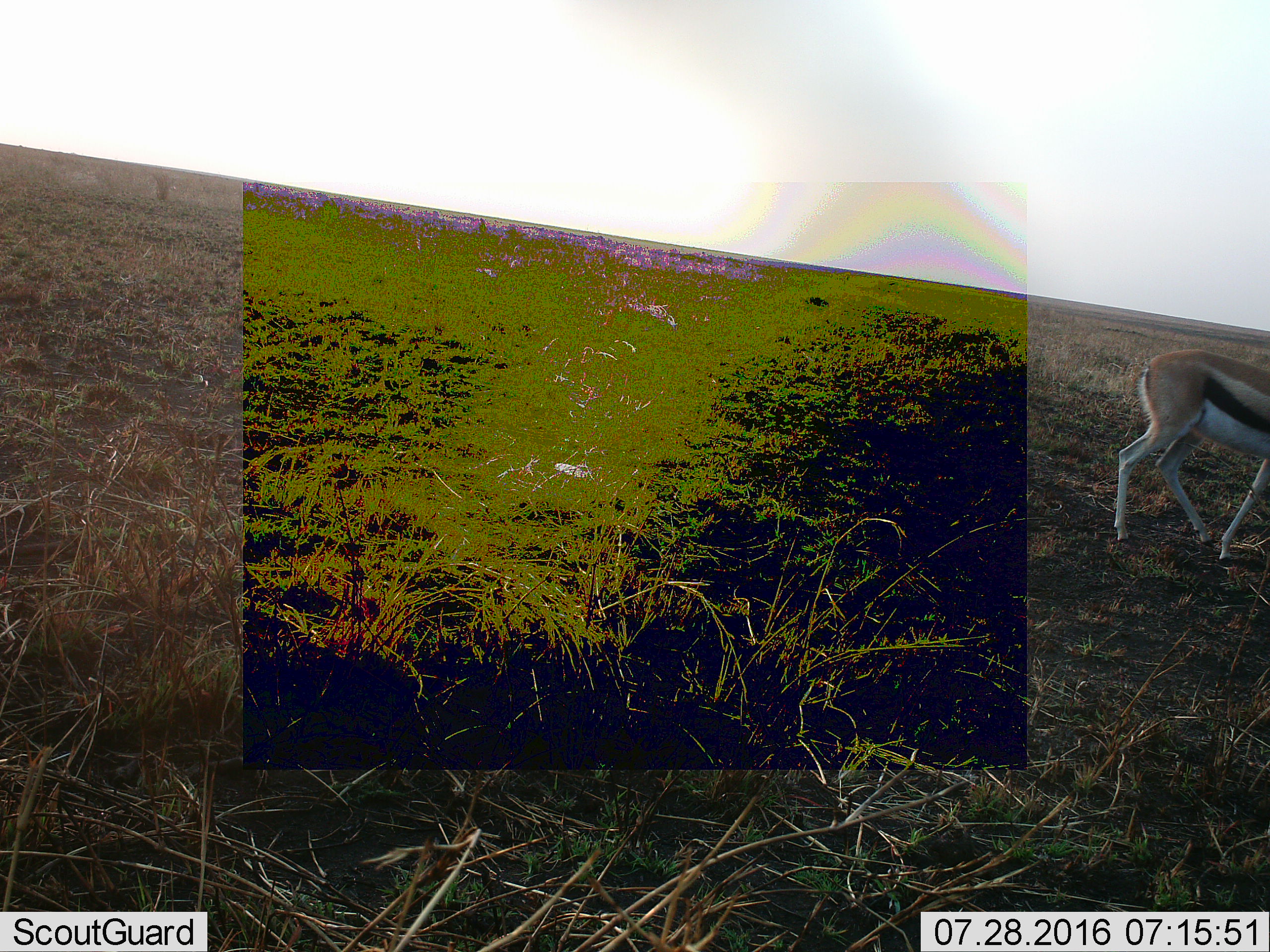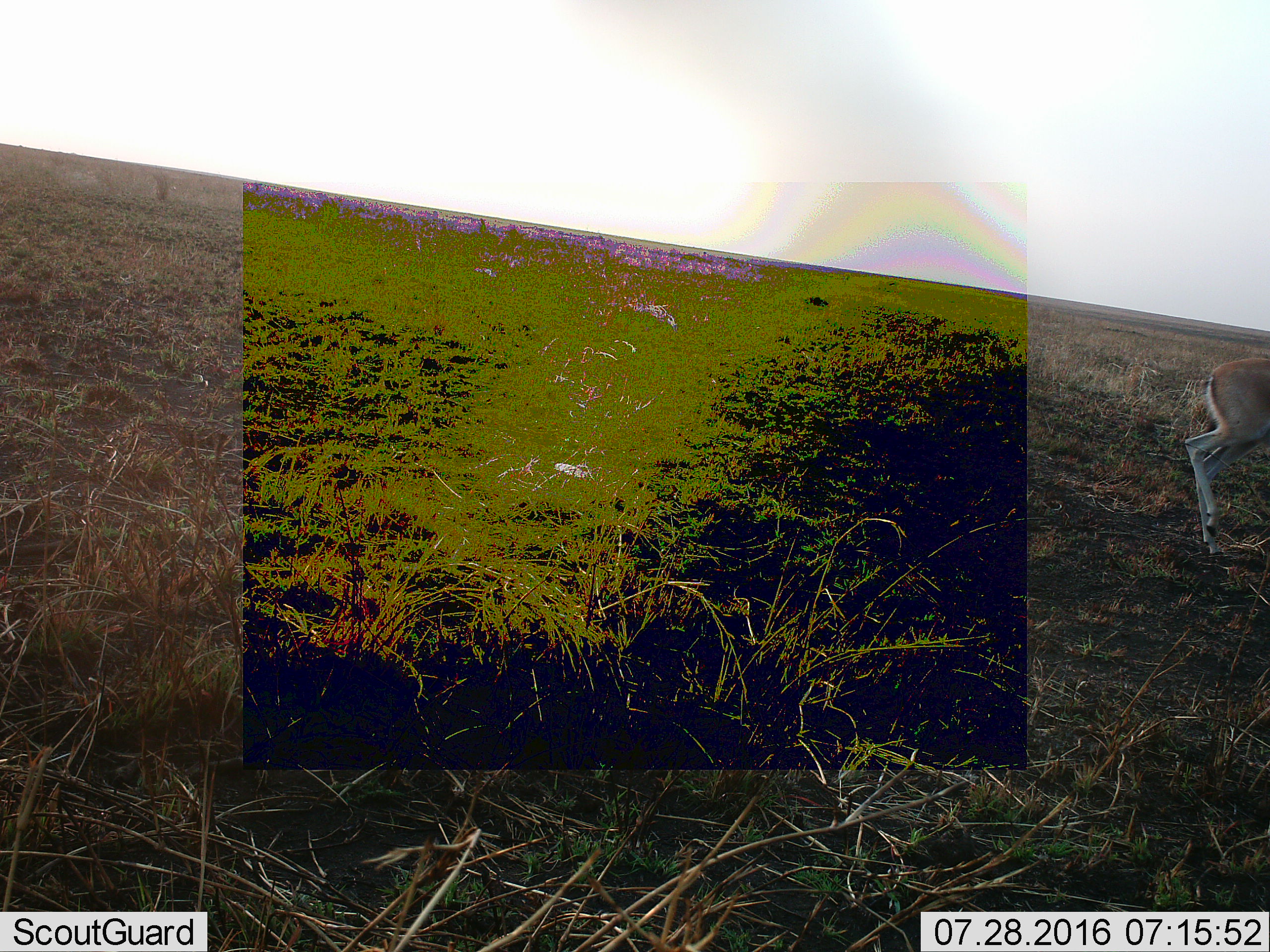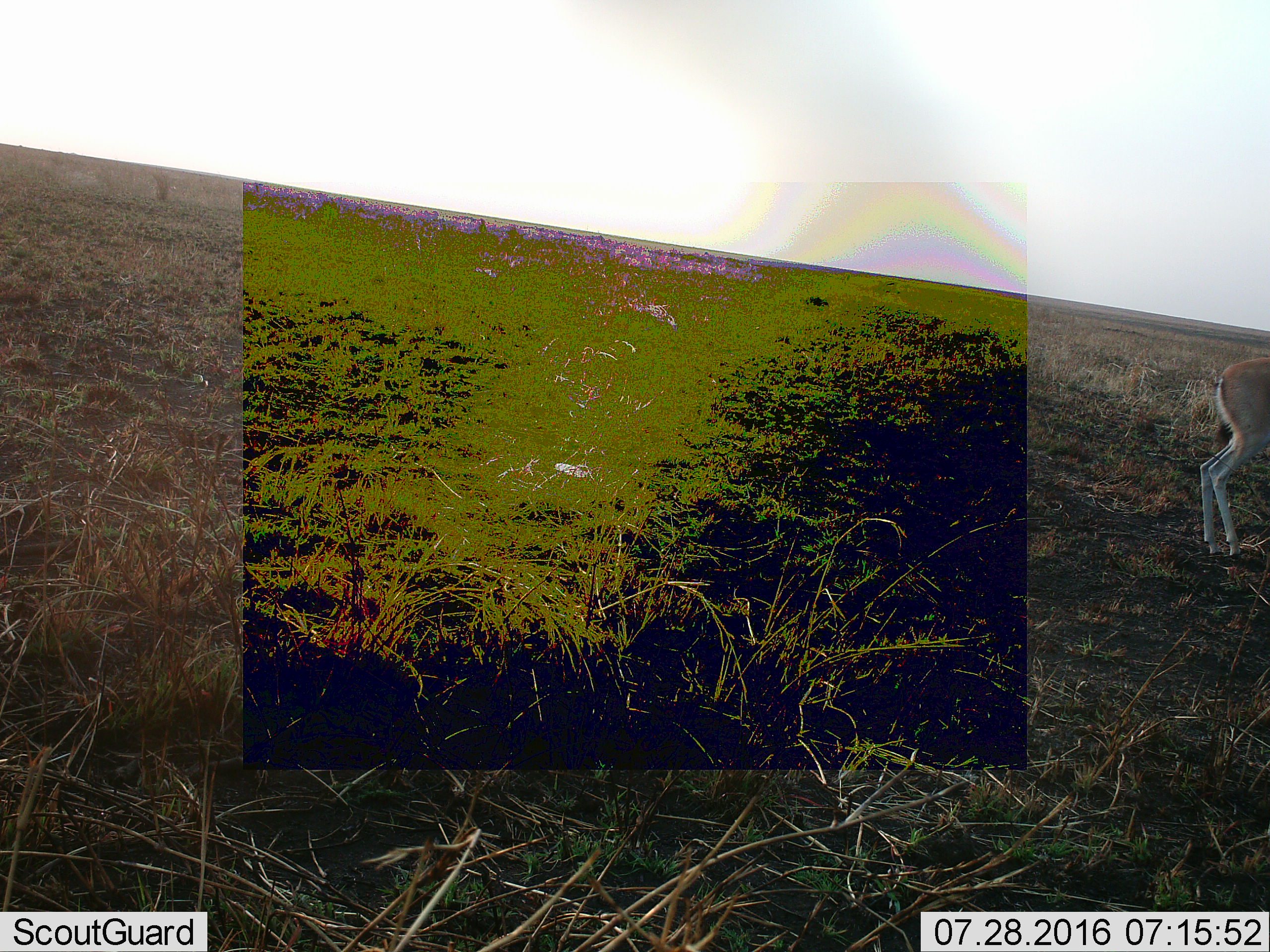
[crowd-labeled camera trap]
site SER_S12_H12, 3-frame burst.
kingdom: Animalia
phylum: Chordata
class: Mammalia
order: Artiodactyla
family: Bovidae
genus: Eudorcas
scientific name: Eudorcas thomsonii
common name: thomson's gazelle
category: gazellethomsons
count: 1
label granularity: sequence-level